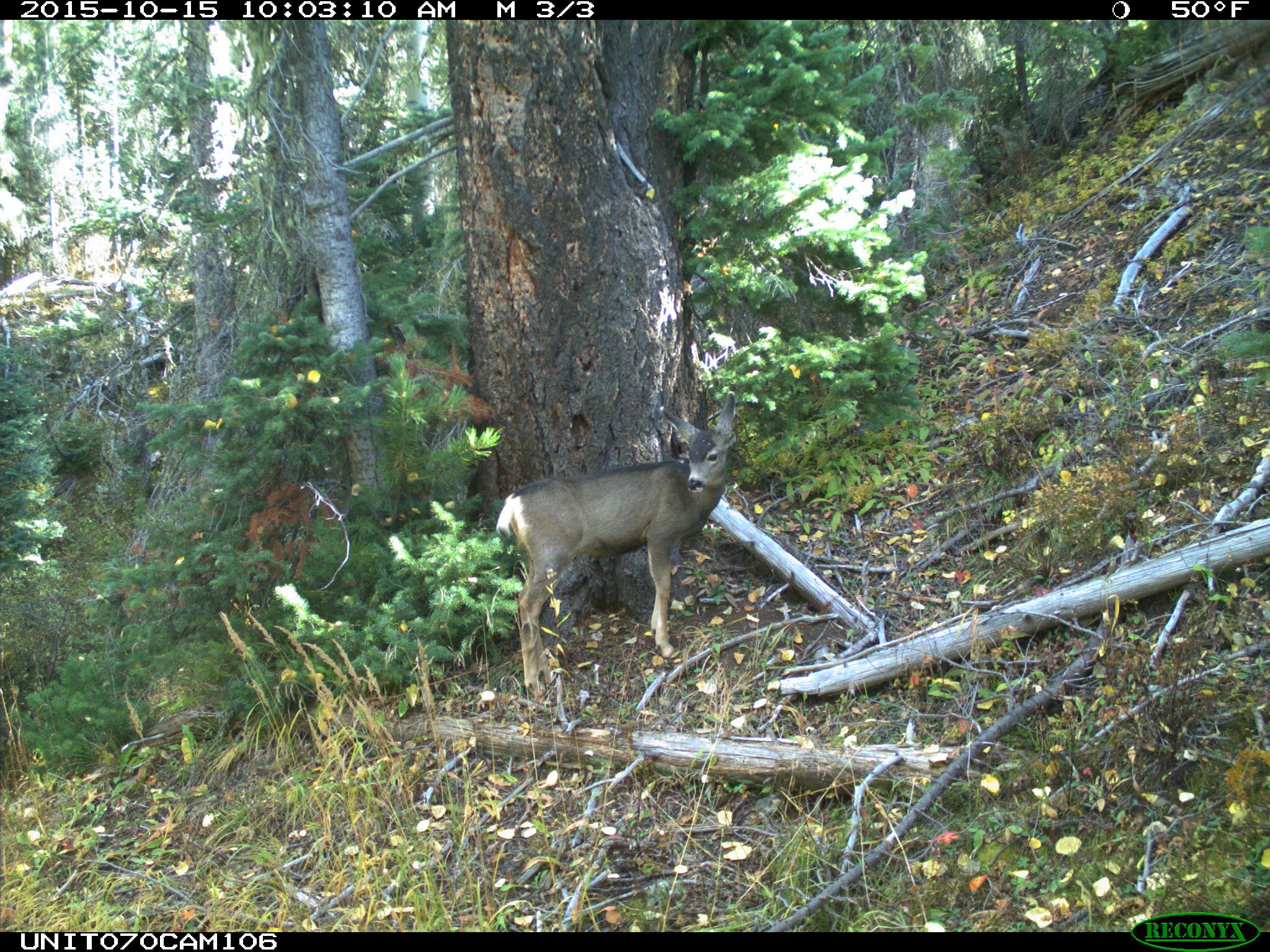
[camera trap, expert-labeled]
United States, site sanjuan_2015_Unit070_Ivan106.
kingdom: Animalia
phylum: Chordata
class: Mammalia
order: Artiodactyla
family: Cervidae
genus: Odocoileus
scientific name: Odocoileus hemionus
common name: mule deer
Odocoileus hemionus (mule deer).